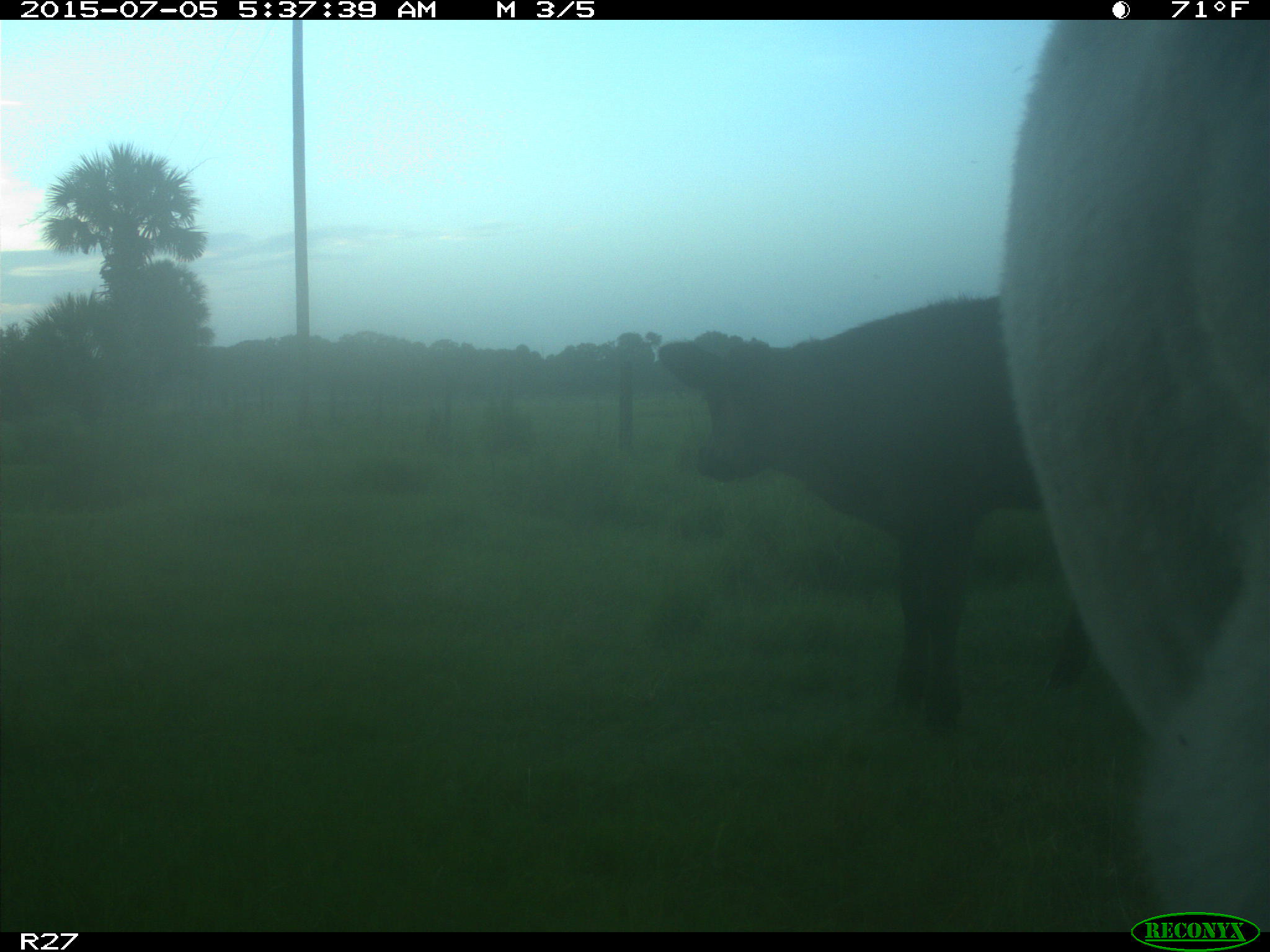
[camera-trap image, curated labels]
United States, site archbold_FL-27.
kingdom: Animalia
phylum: Chordata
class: Mammalia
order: Artiodactyla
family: Bovidae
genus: Bos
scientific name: Bos taurus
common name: domestic cow